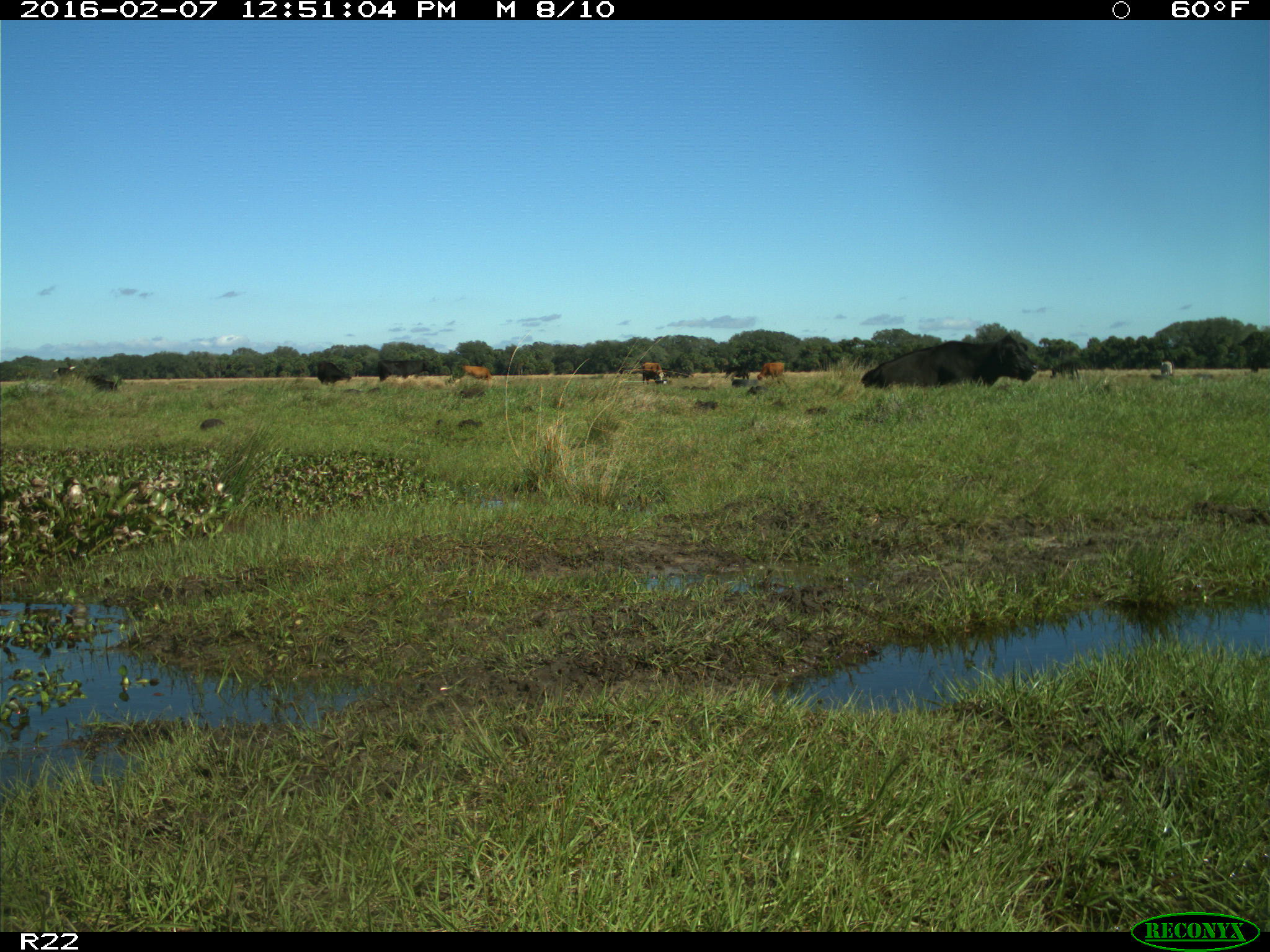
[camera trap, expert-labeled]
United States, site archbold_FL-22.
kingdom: Animalia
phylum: Chordata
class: Mammalia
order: Artiodactyla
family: Bovidae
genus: Bos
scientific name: Bos taurus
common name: domestic cow